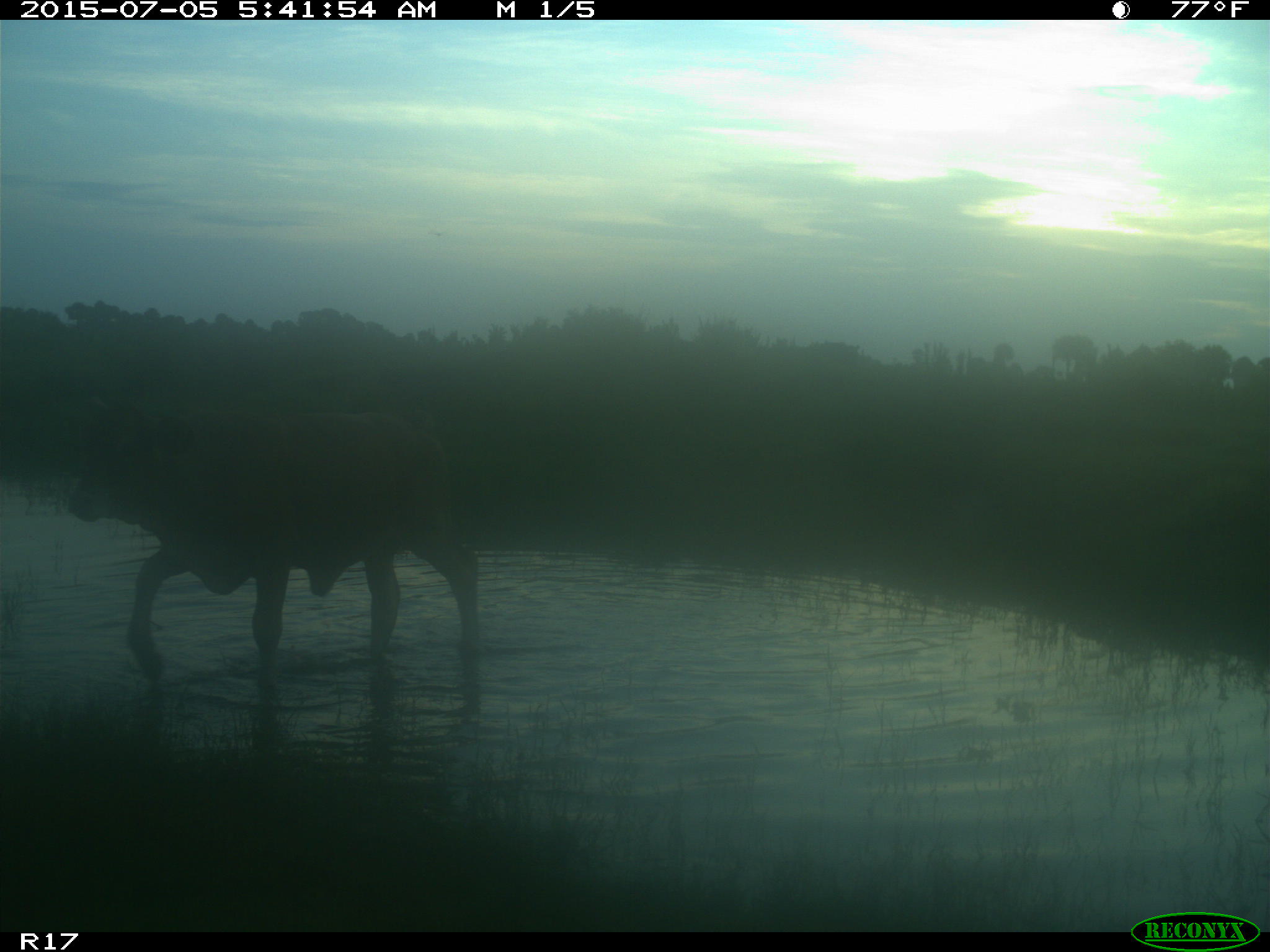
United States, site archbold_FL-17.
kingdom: Animalia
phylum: Chordata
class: Mammalia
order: Artiodactyla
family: Bovidae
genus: Bos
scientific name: Bos taurus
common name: domestic cow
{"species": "Bos taurus (domestic cow)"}